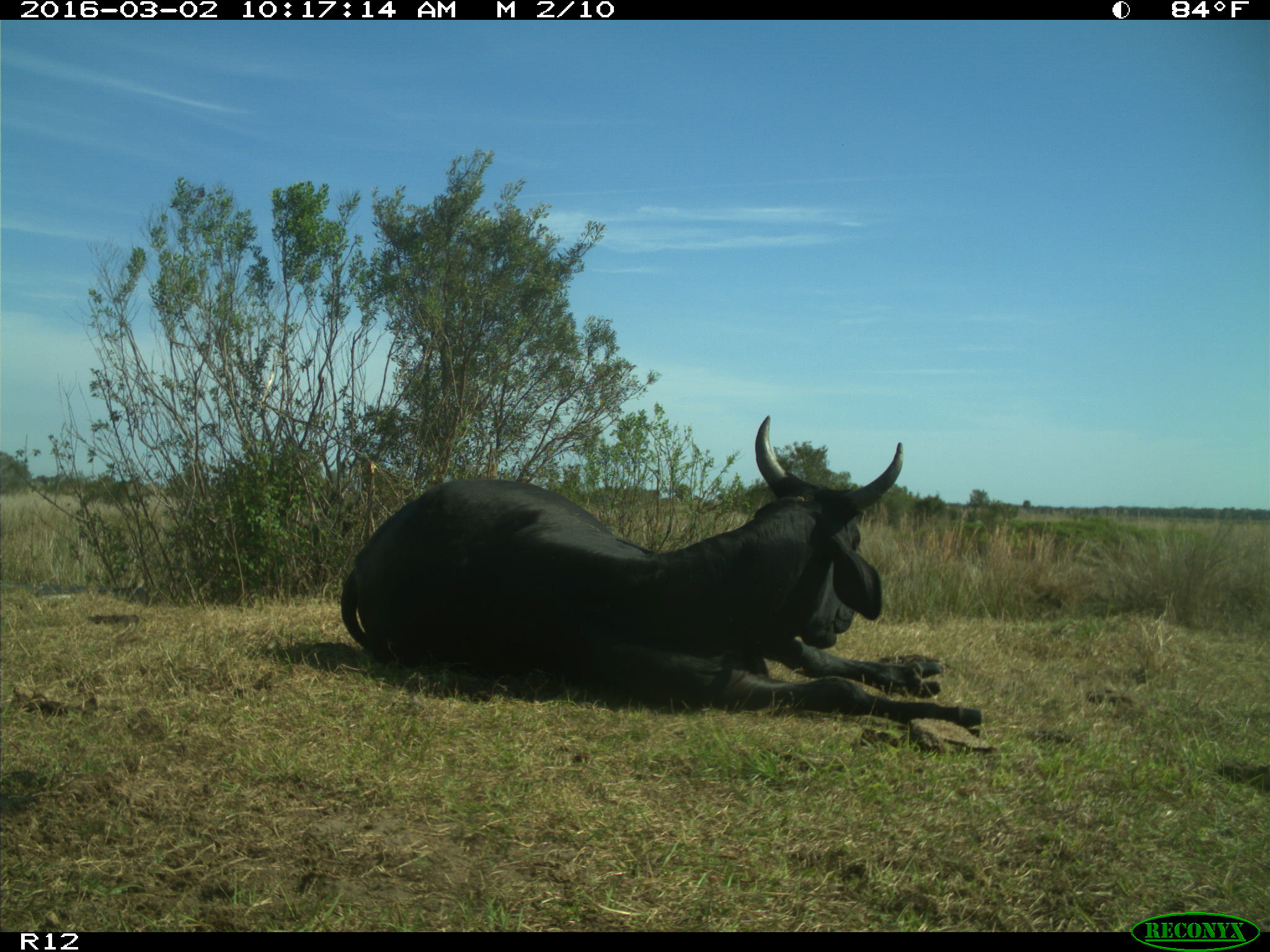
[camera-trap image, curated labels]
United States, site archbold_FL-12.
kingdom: Animalia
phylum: Chordata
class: Mammalia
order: Artiodactyla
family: Bovidae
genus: Bos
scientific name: Bos taurus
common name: domestic cow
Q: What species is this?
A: Bos taurus (domestic cow).